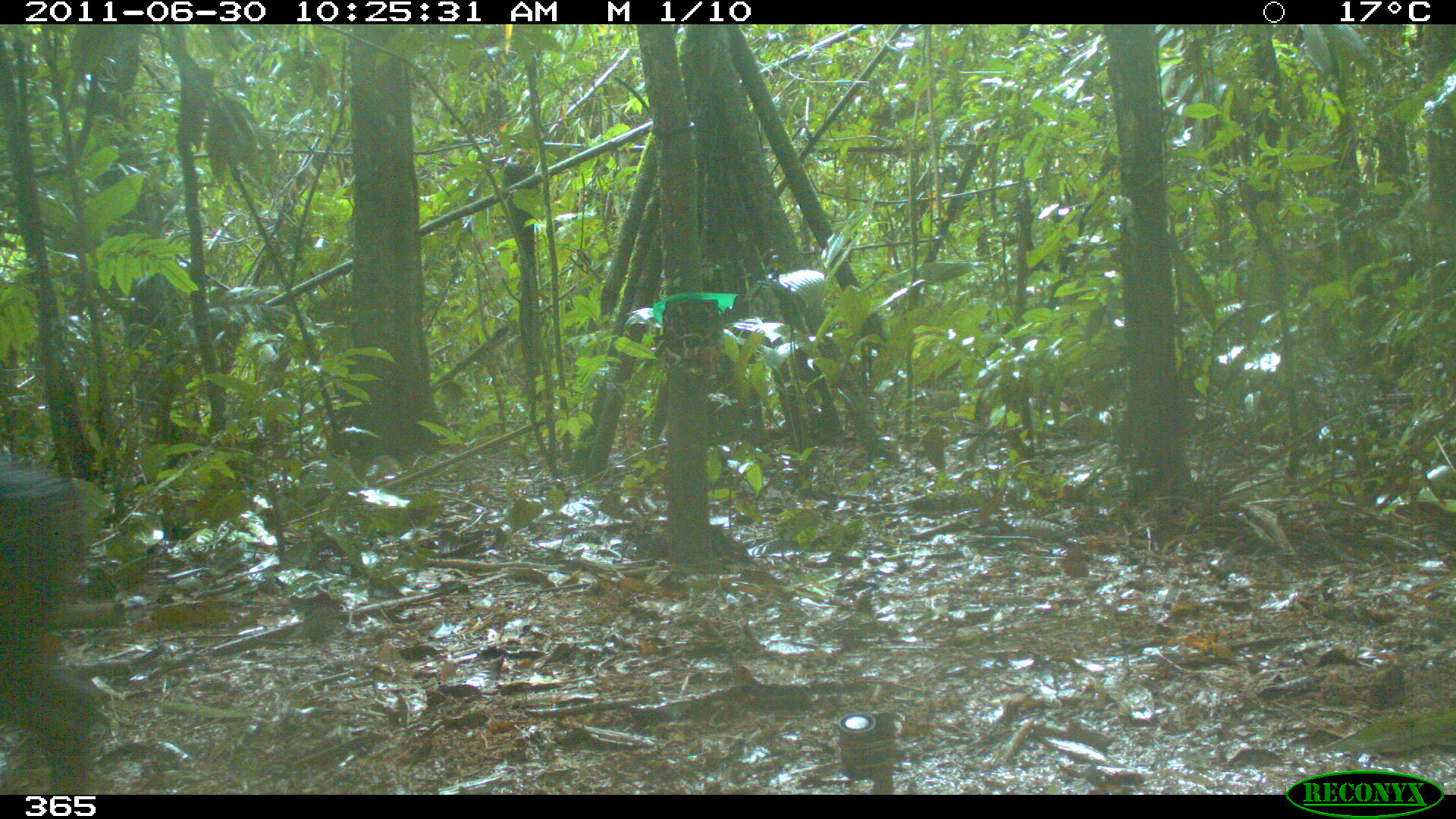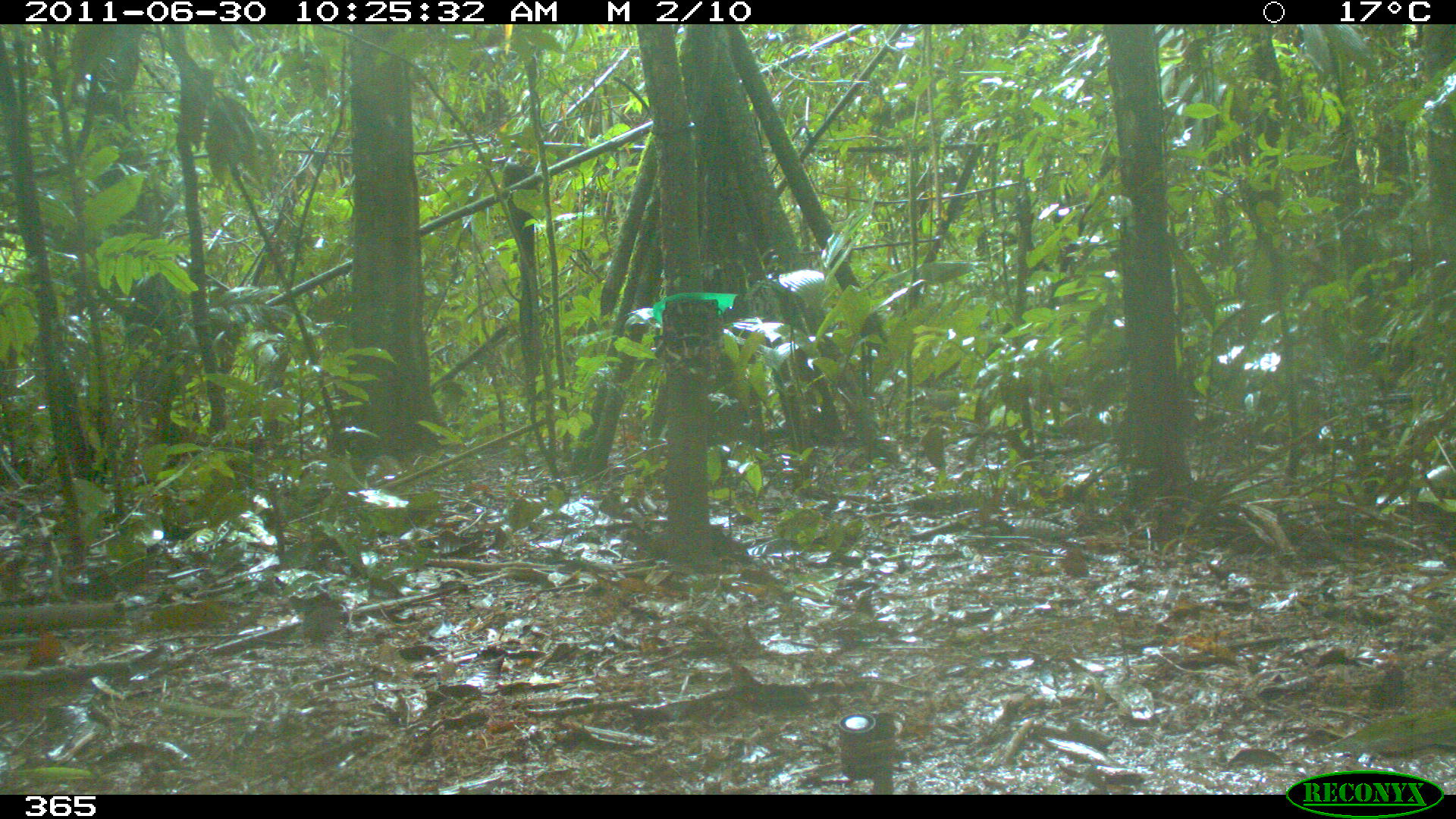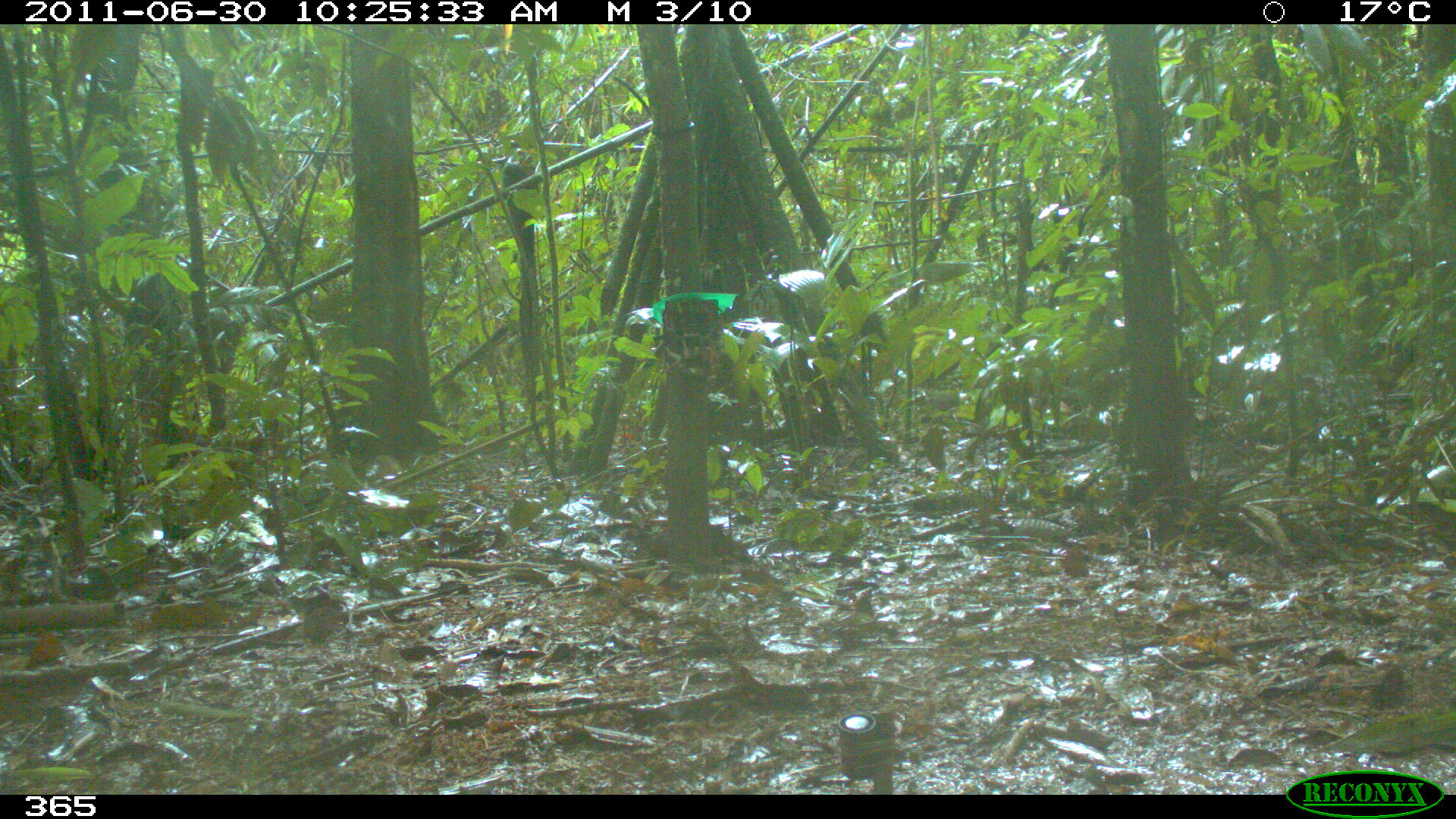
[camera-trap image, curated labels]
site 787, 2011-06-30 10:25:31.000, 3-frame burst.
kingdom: Animalia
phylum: Chordata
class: Mammalia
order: Artiodactyla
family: Tayassuidae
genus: Tayassu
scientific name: Tayassu pecari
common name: white-lipped peccary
Tayassu pecari (white-lipped peccary).